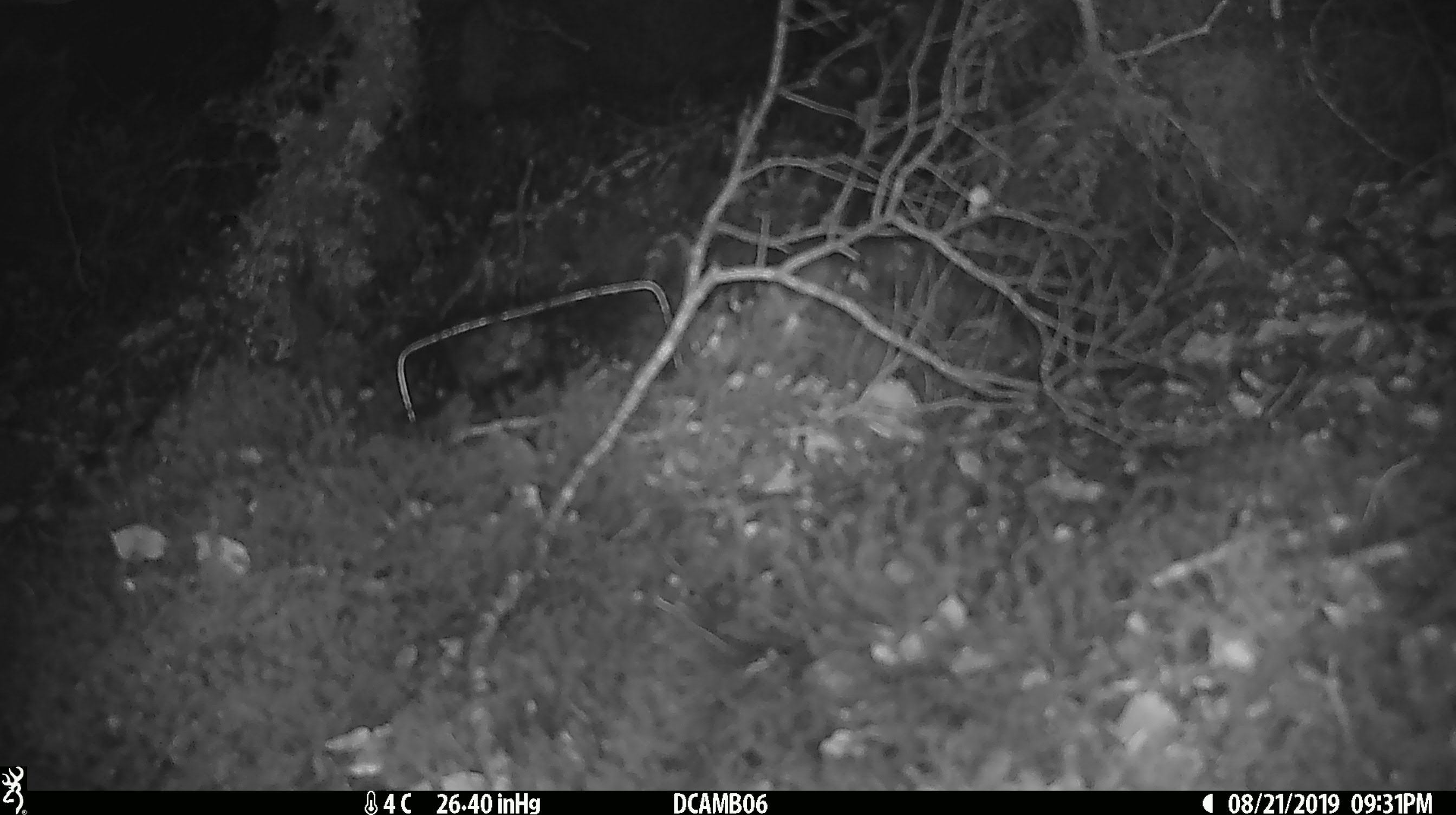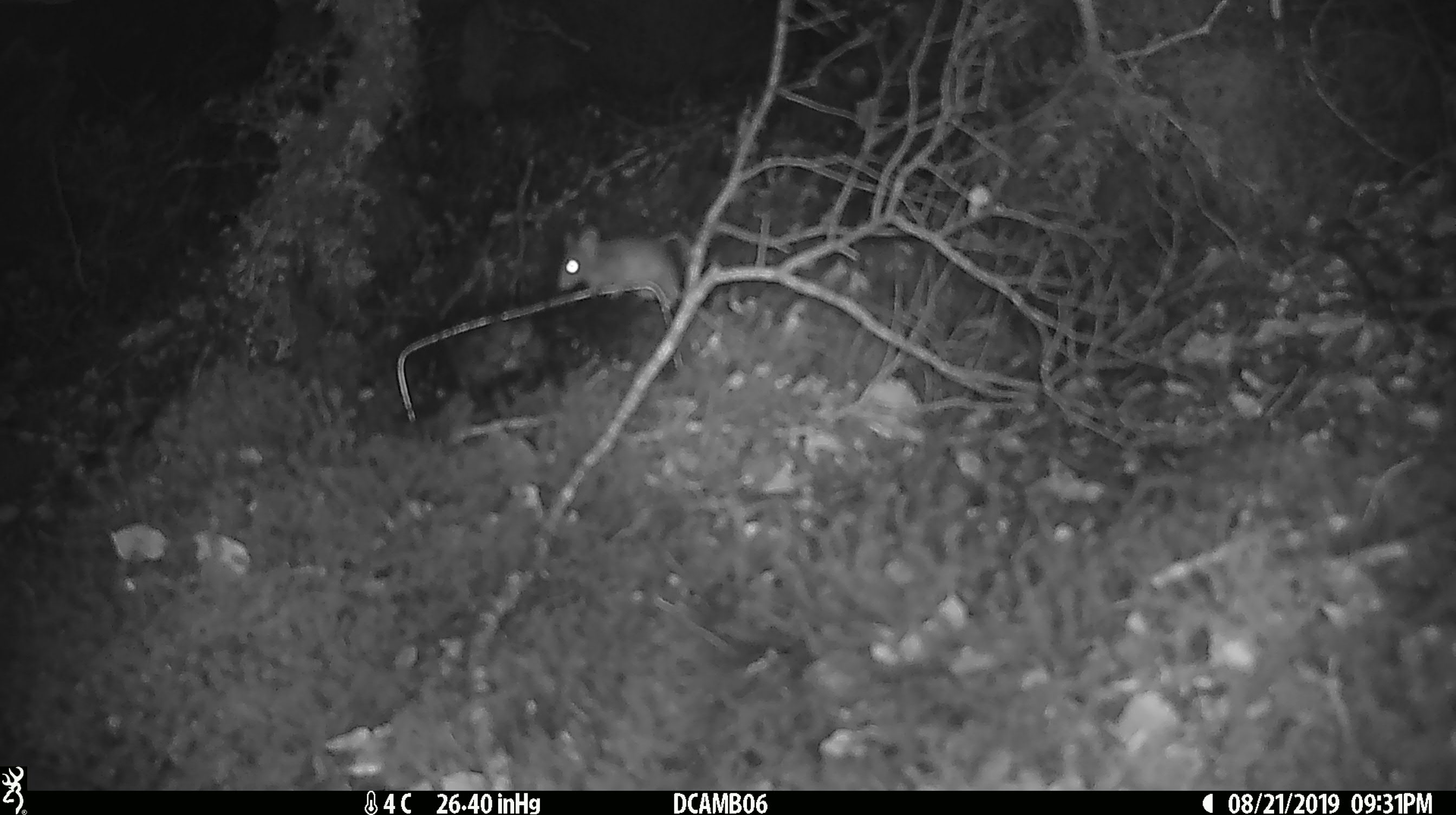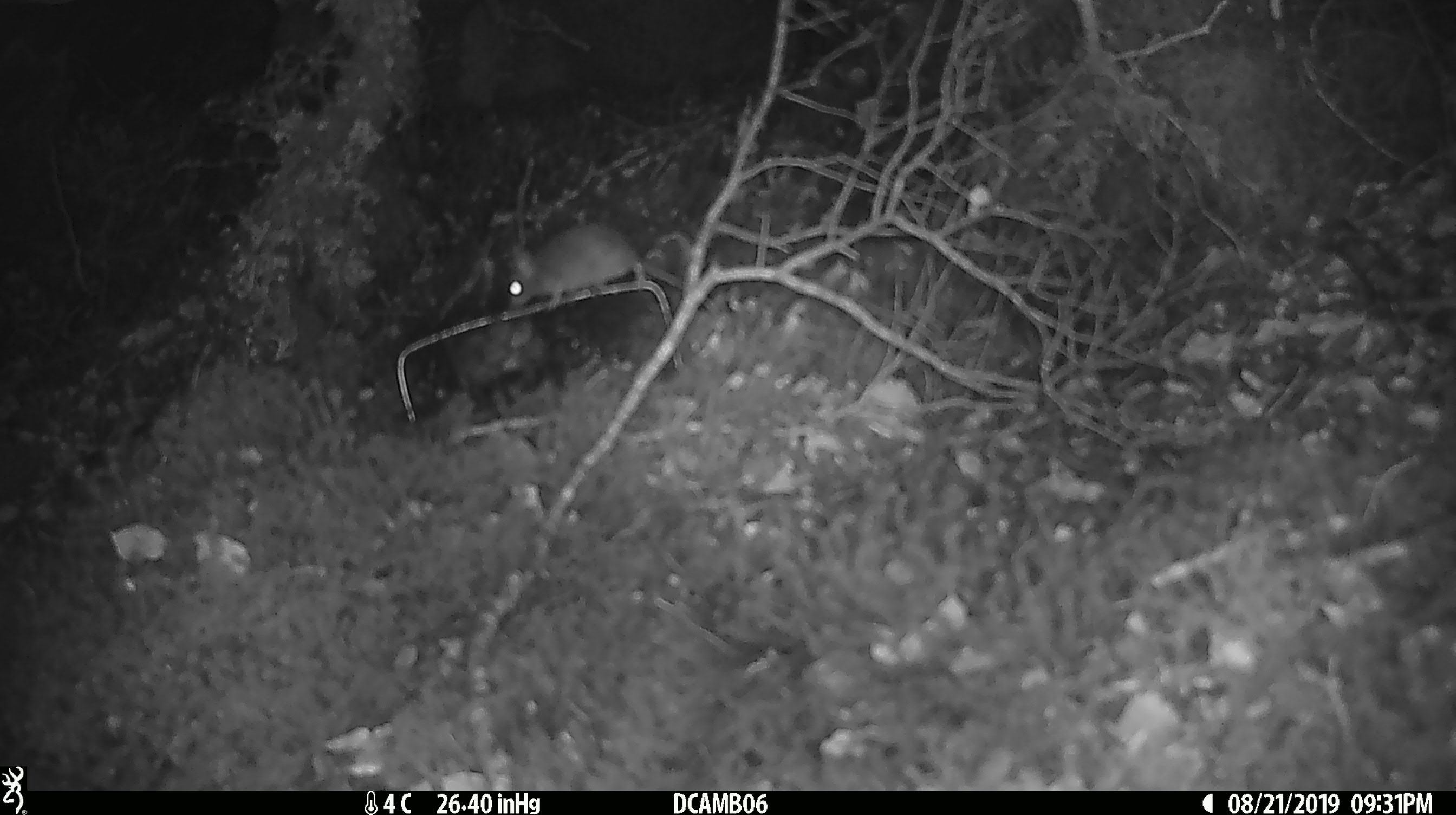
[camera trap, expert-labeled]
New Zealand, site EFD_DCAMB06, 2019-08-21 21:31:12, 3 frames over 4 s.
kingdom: Animalia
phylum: Chordata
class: Mammalia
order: Rodentia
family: Muridae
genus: Mus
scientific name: Mus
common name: mouse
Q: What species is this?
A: Mouse (Mus).